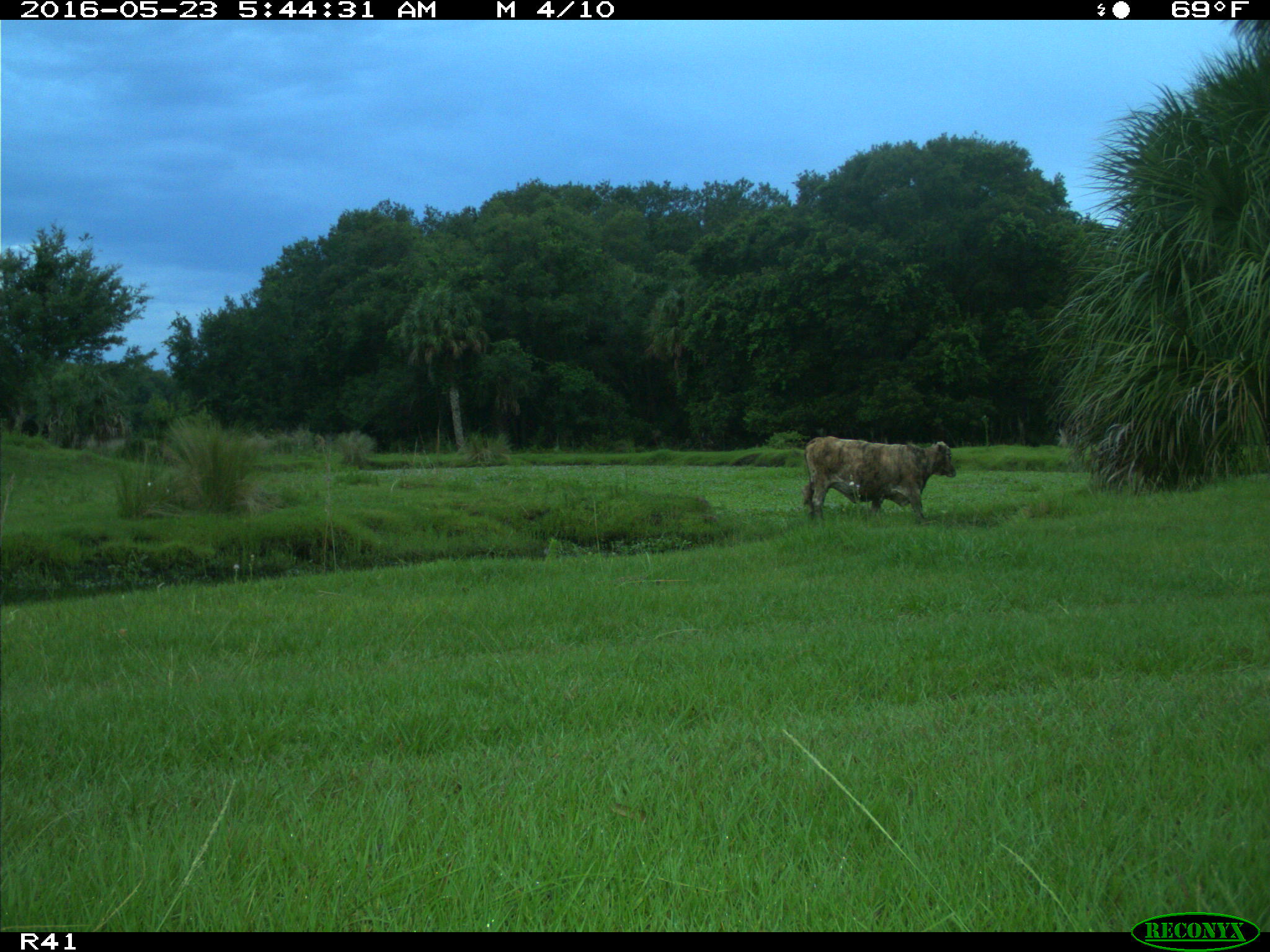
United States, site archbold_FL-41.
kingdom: Animalia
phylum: Chordata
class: Mammalia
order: Artiodactyla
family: Bovidae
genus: Bos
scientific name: Bos taurus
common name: domestic cow